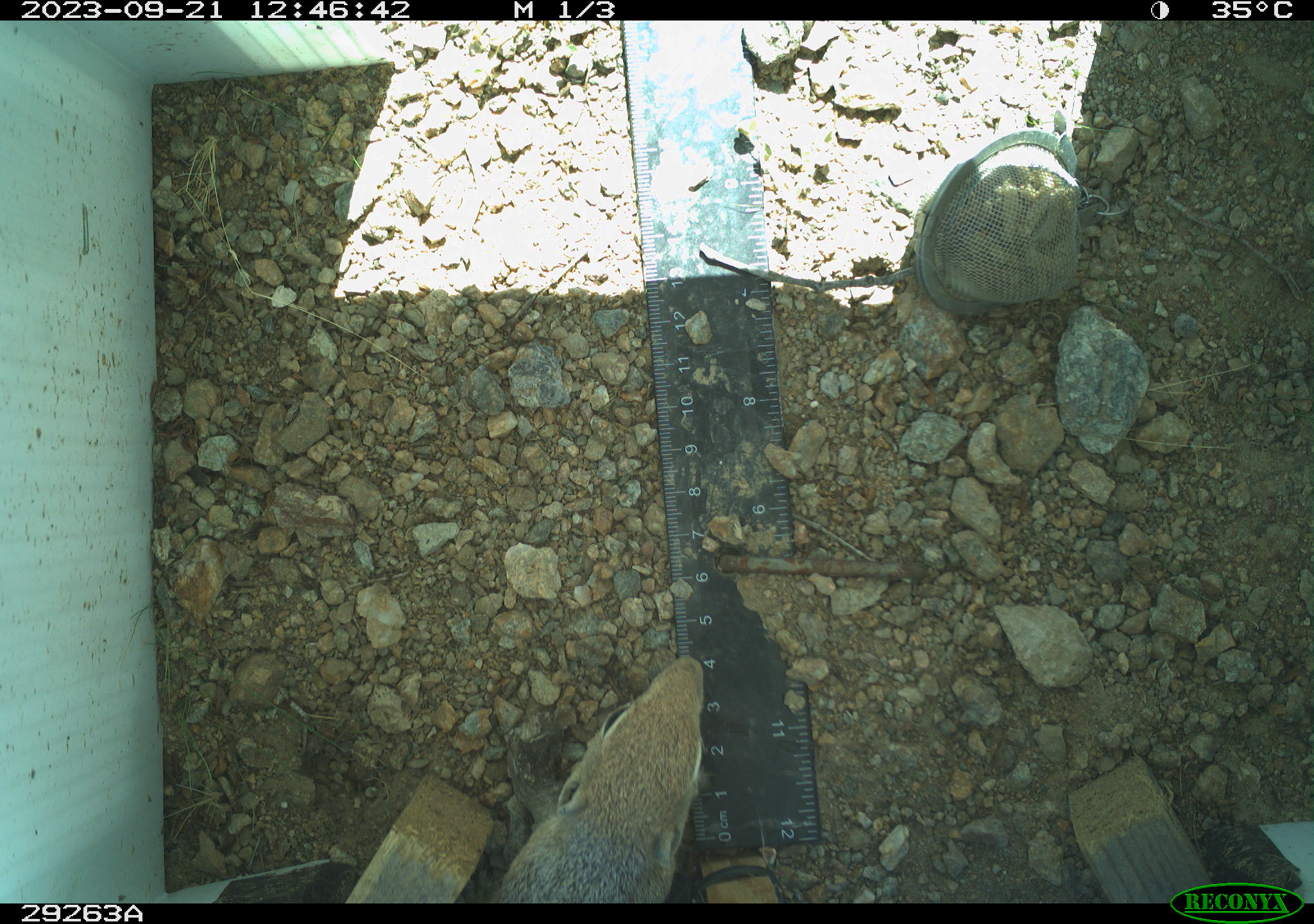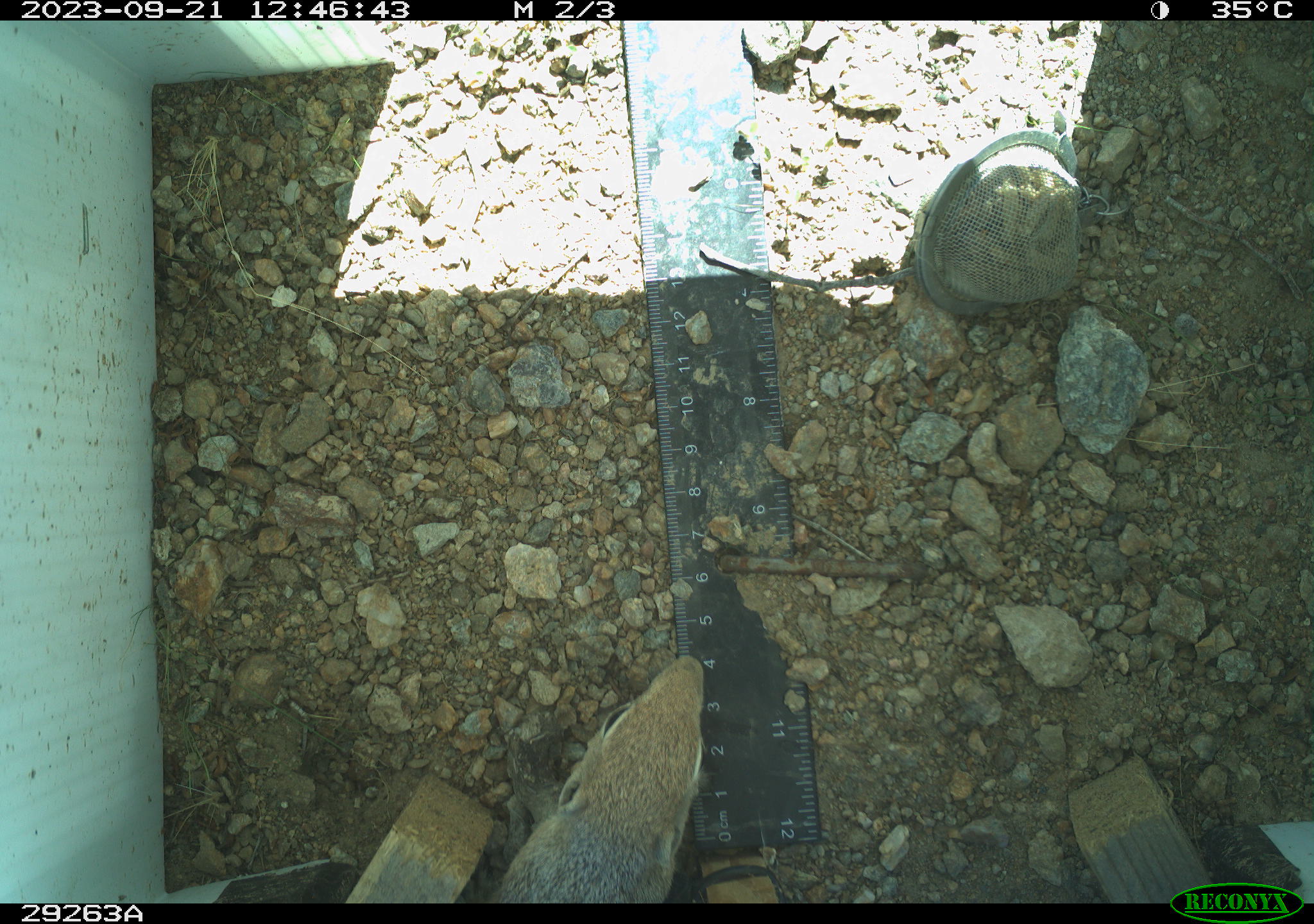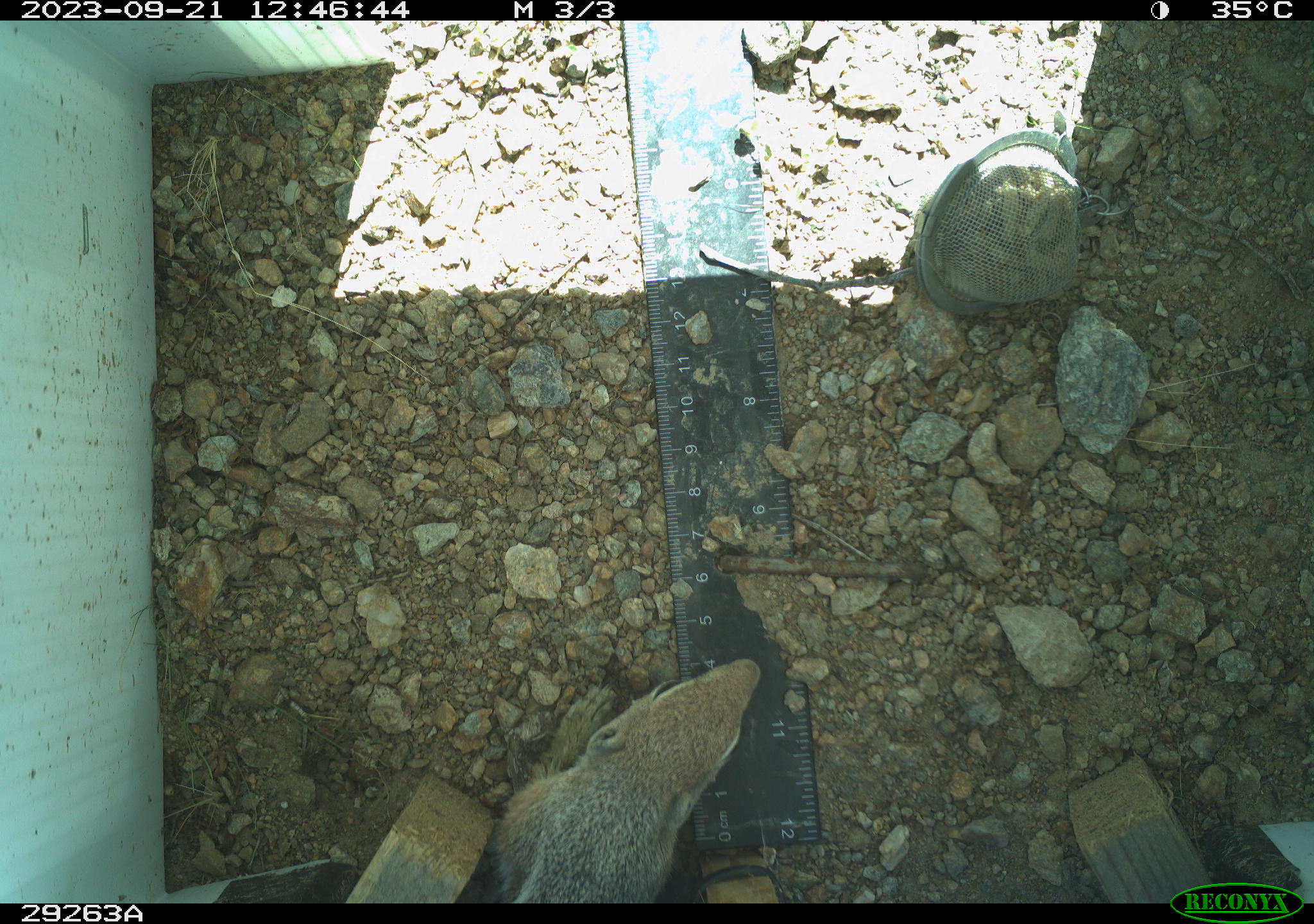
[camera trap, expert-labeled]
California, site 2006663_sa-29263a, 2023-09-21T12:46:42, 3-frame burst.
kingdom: Animalia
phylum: Chordata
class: Mammalia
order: Rodentia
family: Sciuridae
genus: Ammospermophilus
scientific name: Ammospermophilus leucurus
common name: white-tailed antelope squirrel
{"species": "white-tailed antelope squirrel (Ammospermophilus leucurus)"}